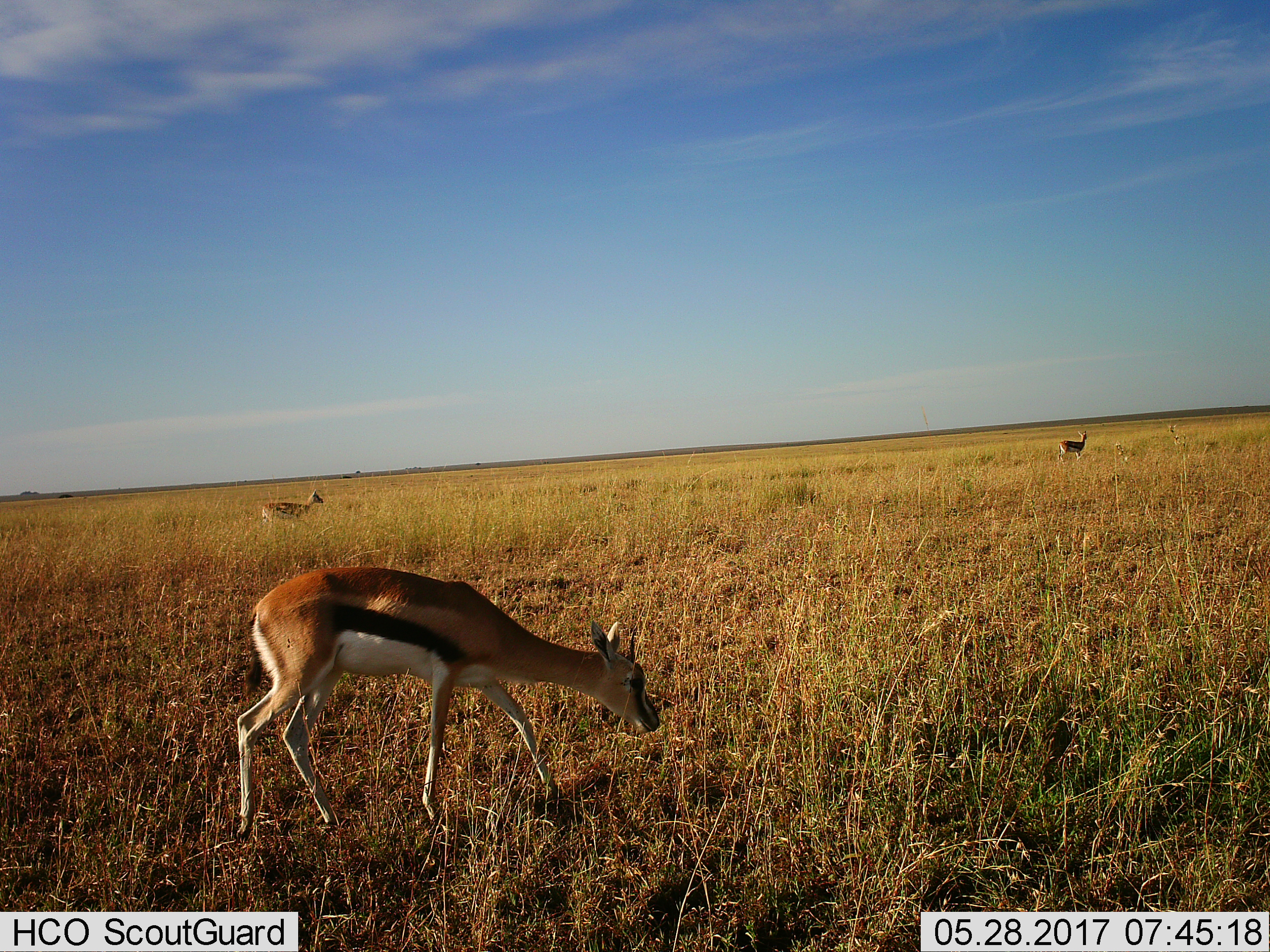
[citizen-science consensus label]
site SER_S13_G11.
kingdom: Animalia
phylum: Chordata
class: Mammalia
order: Artiodactyla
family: Bovidae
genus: Eudorcas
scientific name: Eudorcas thomsonii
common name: thomson's gazelle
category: gazellethomsons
Gazellethomsons (thomson's gazelle) (Eudorcas thomsonii), count 3. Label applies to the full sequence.